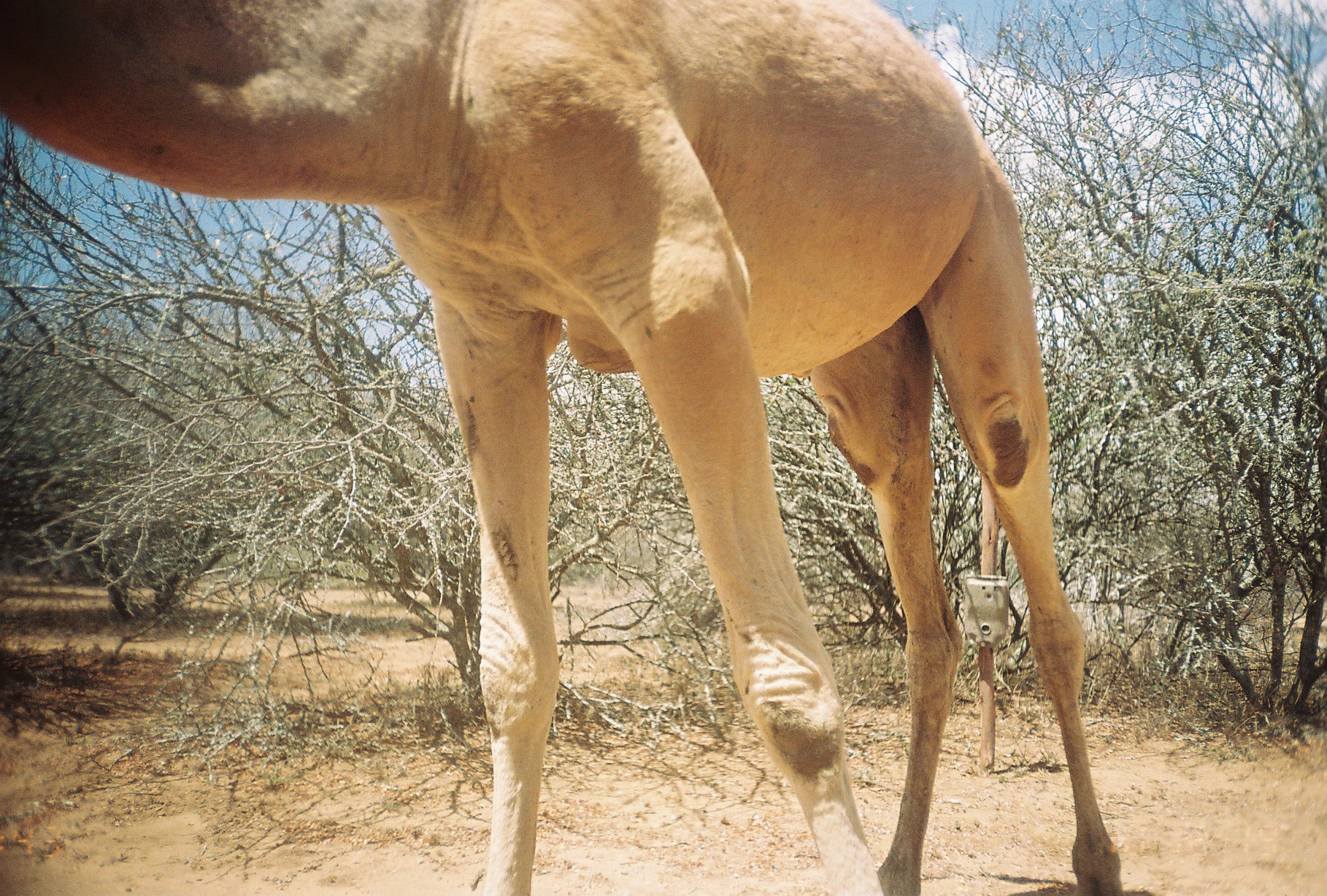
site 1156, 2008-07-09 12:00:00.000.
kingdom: Animalia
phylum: Chordata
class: Mammalia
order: Artiodactyla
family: Camelidae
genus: Camelus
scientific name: Camelus dromedarius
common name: dromedary camel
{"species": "Camelus dromedarius (dromedary camel)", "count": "3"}